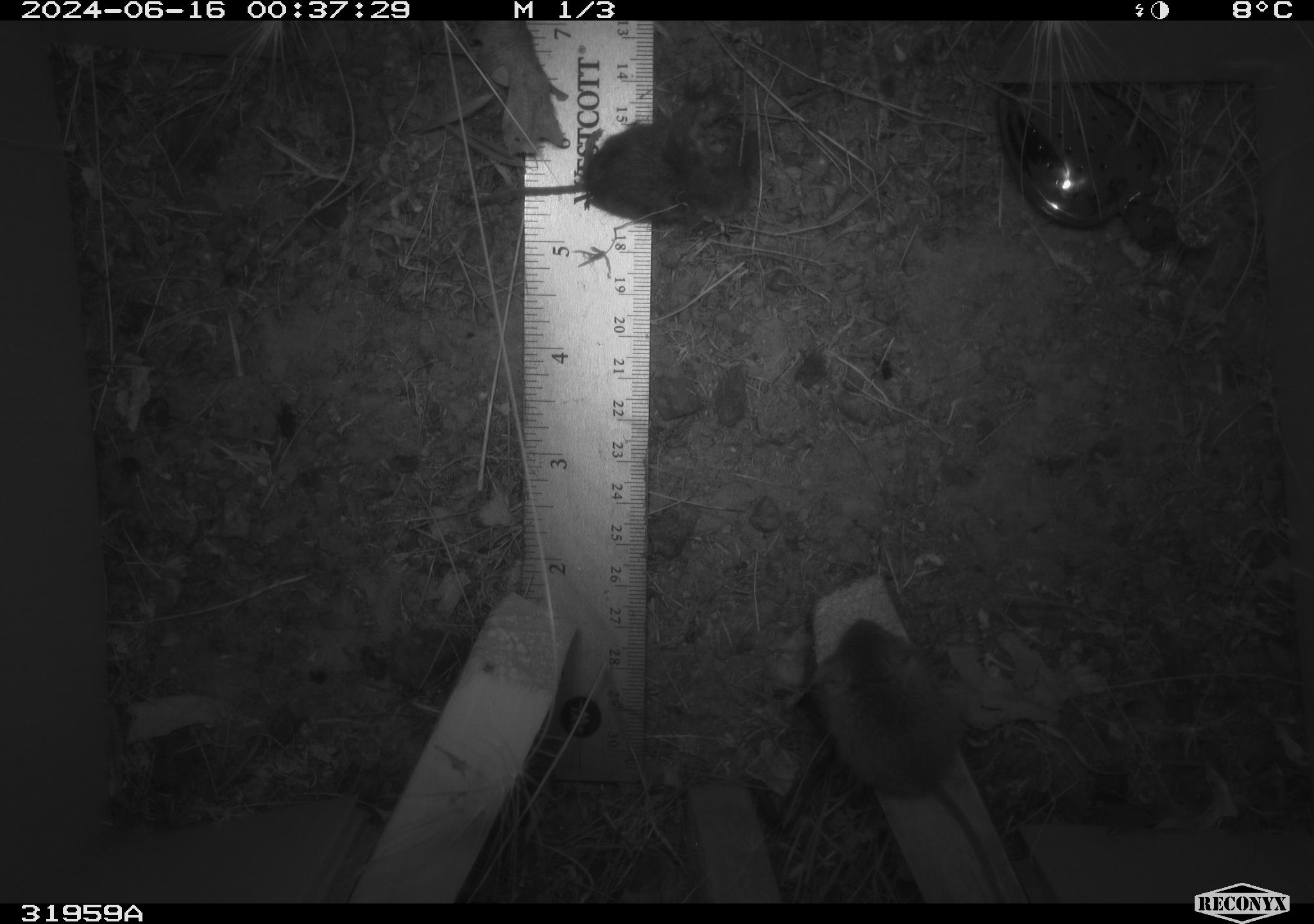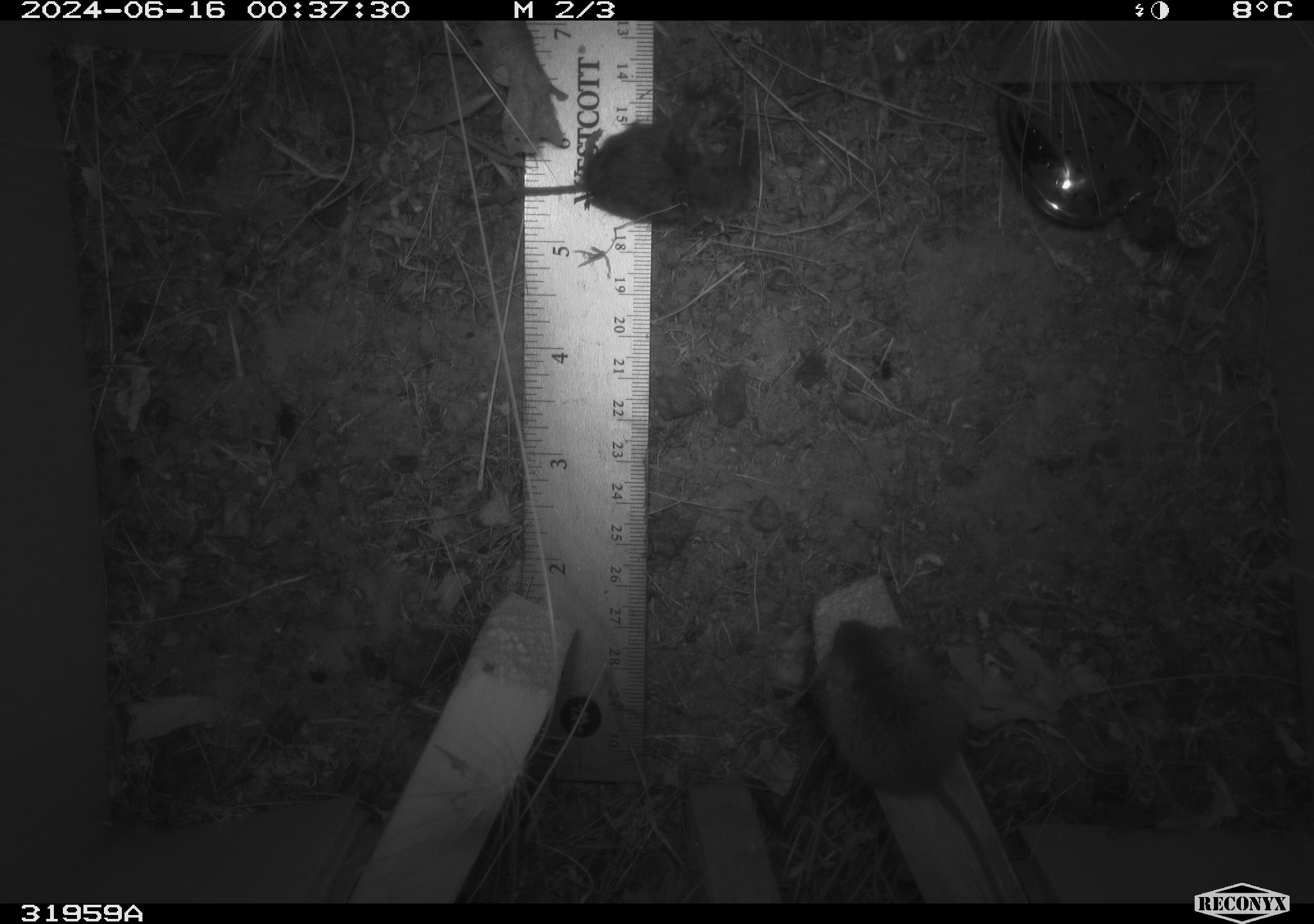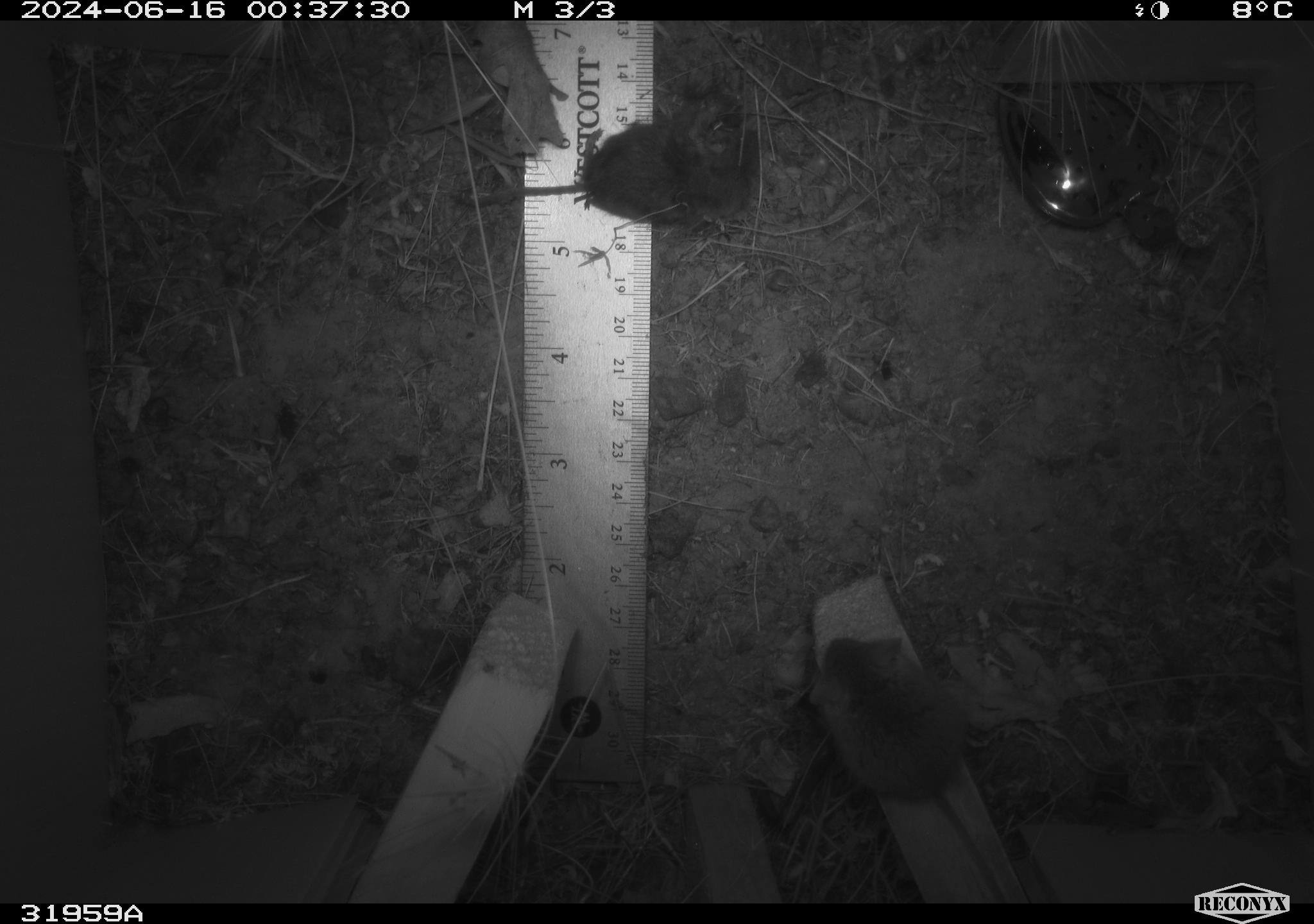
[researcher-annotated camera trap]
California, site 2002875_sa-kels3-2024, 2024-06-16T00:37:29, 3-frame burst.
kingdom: Animalia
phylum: Chordata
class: Mammalia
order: Rodentia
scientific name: Rodentia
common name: rodent